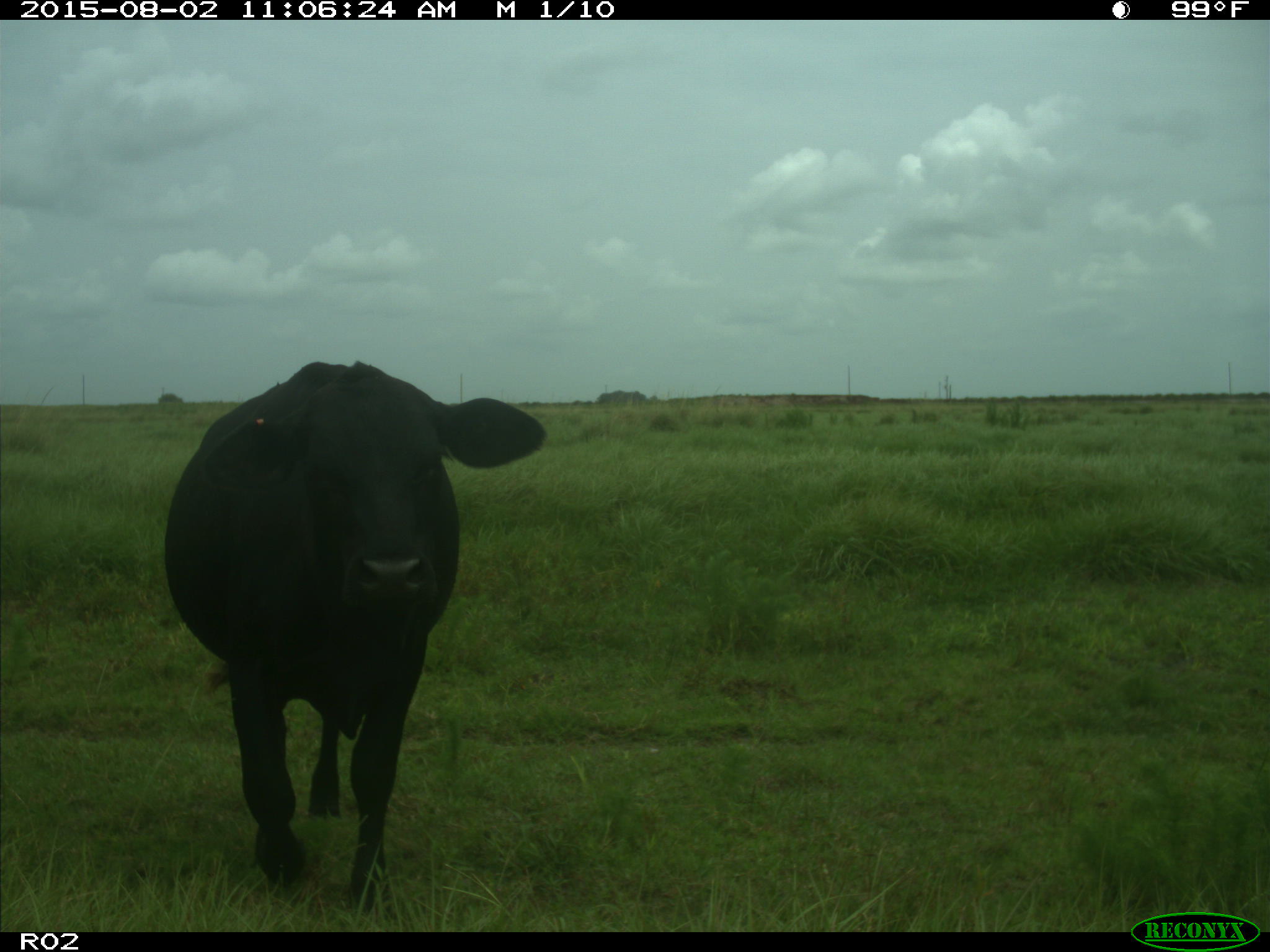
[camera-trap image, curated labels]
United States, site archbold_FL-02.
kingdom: Animalia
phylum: Chordata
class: Mammalia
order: Artiodactyla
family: Bovidae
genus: Bos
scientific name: Bos taurus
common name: domestic cow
Bos taurus (domestic cow).